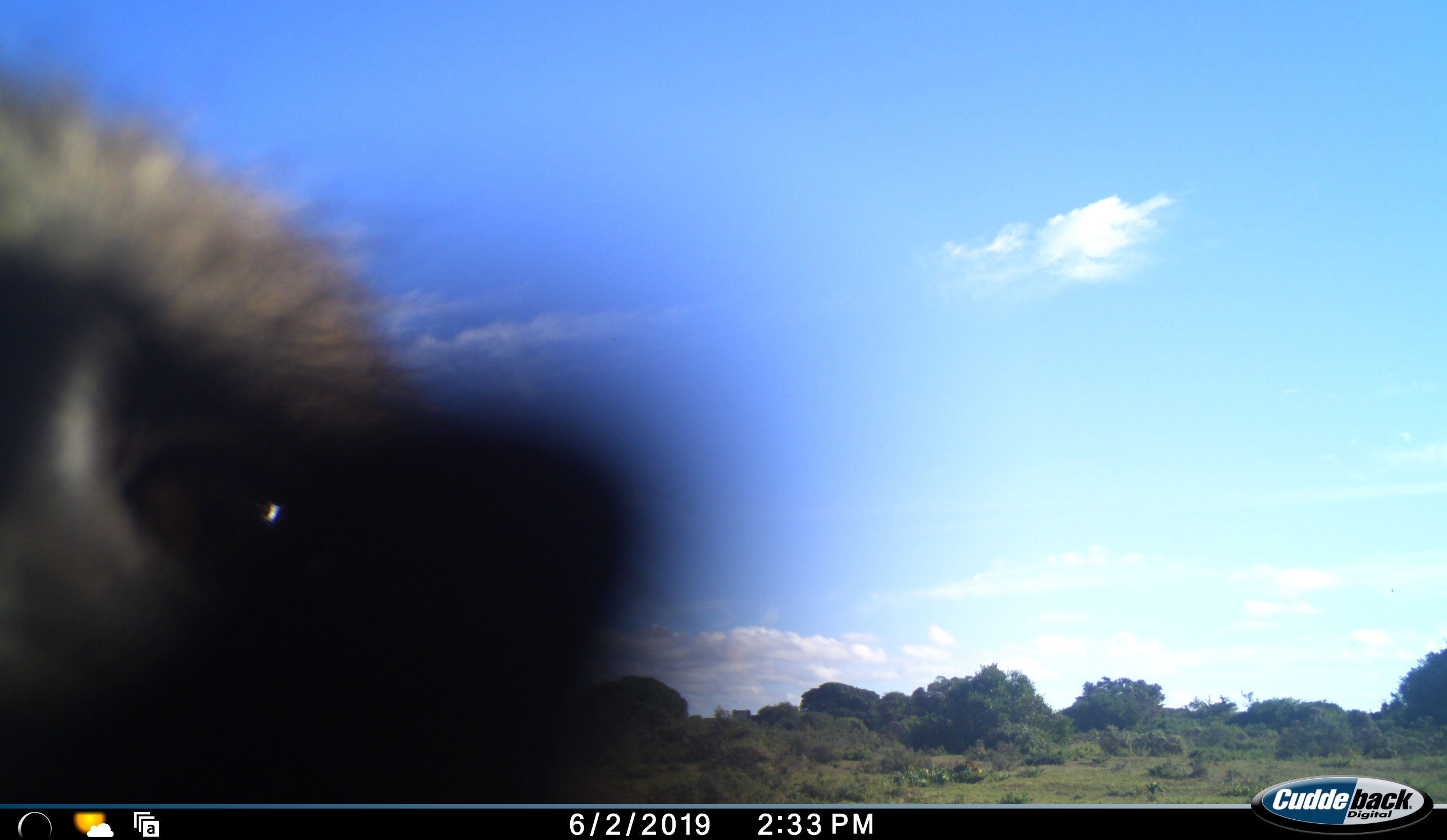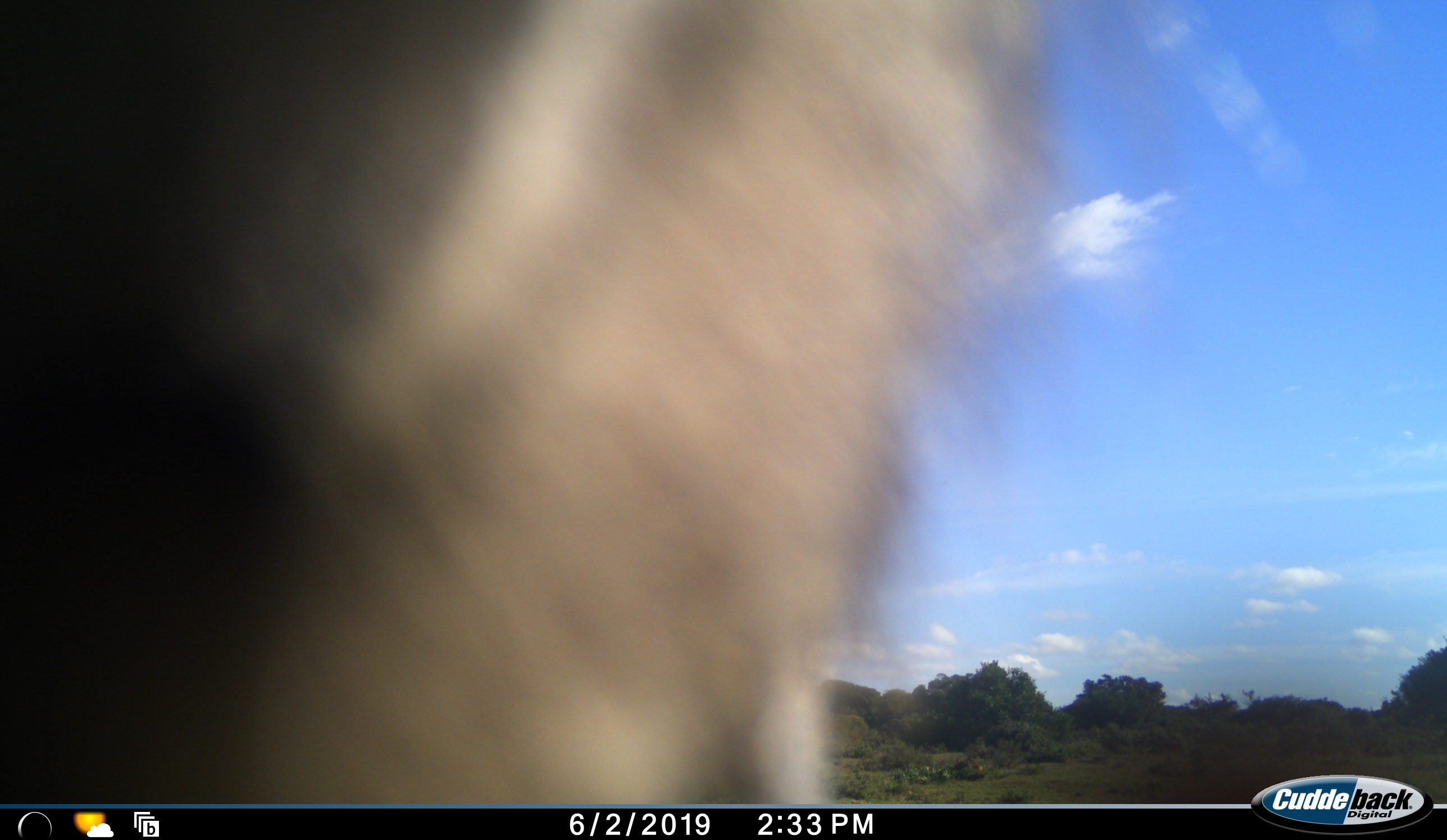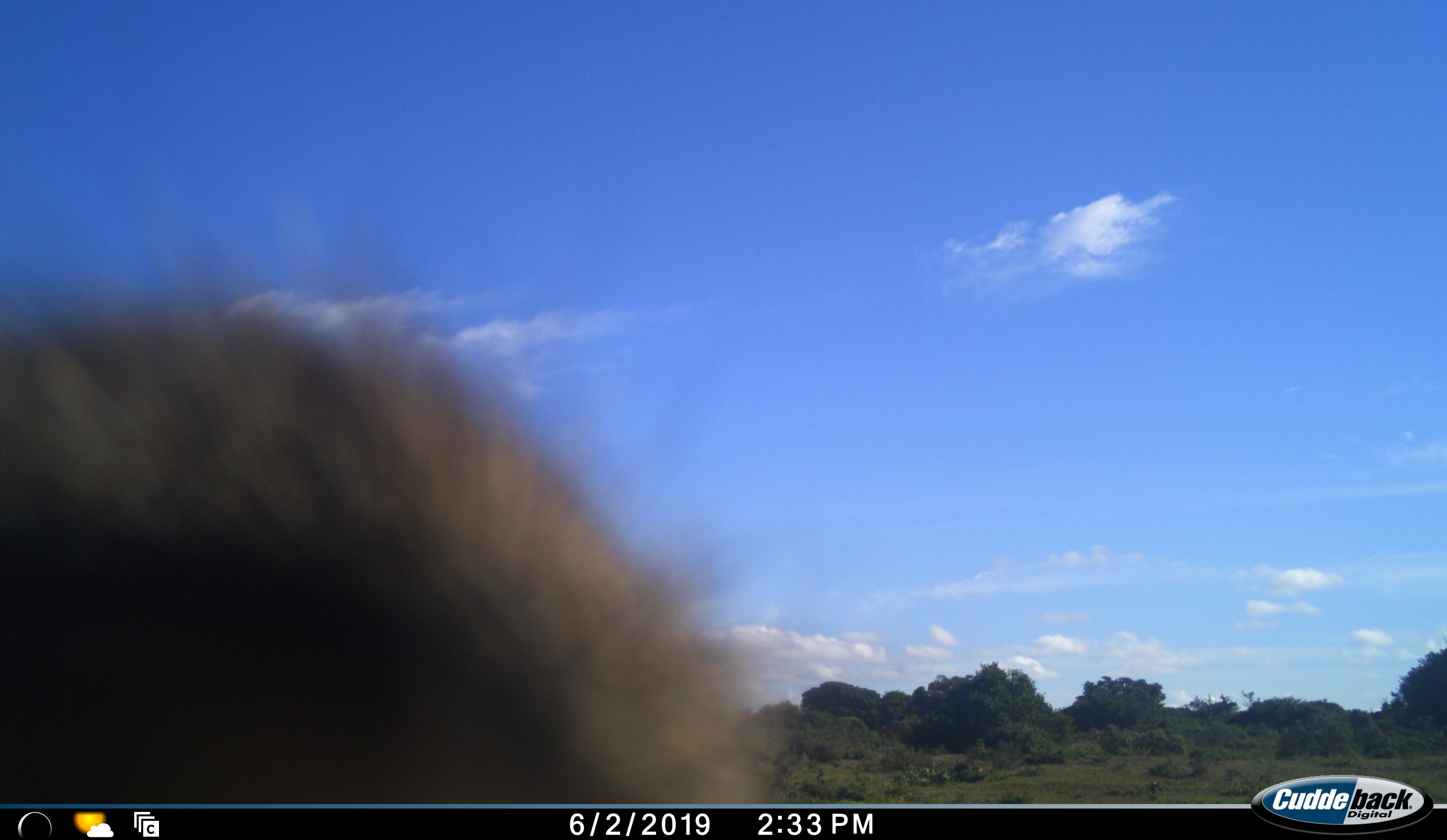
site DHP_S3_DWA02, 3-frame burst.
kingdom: Animalia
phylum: Chordata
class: Mammalia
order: Primates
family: Cercopithecidae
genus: Papio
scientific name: Papio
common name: baboon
Baboon (Papio), count 1. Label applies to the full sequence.